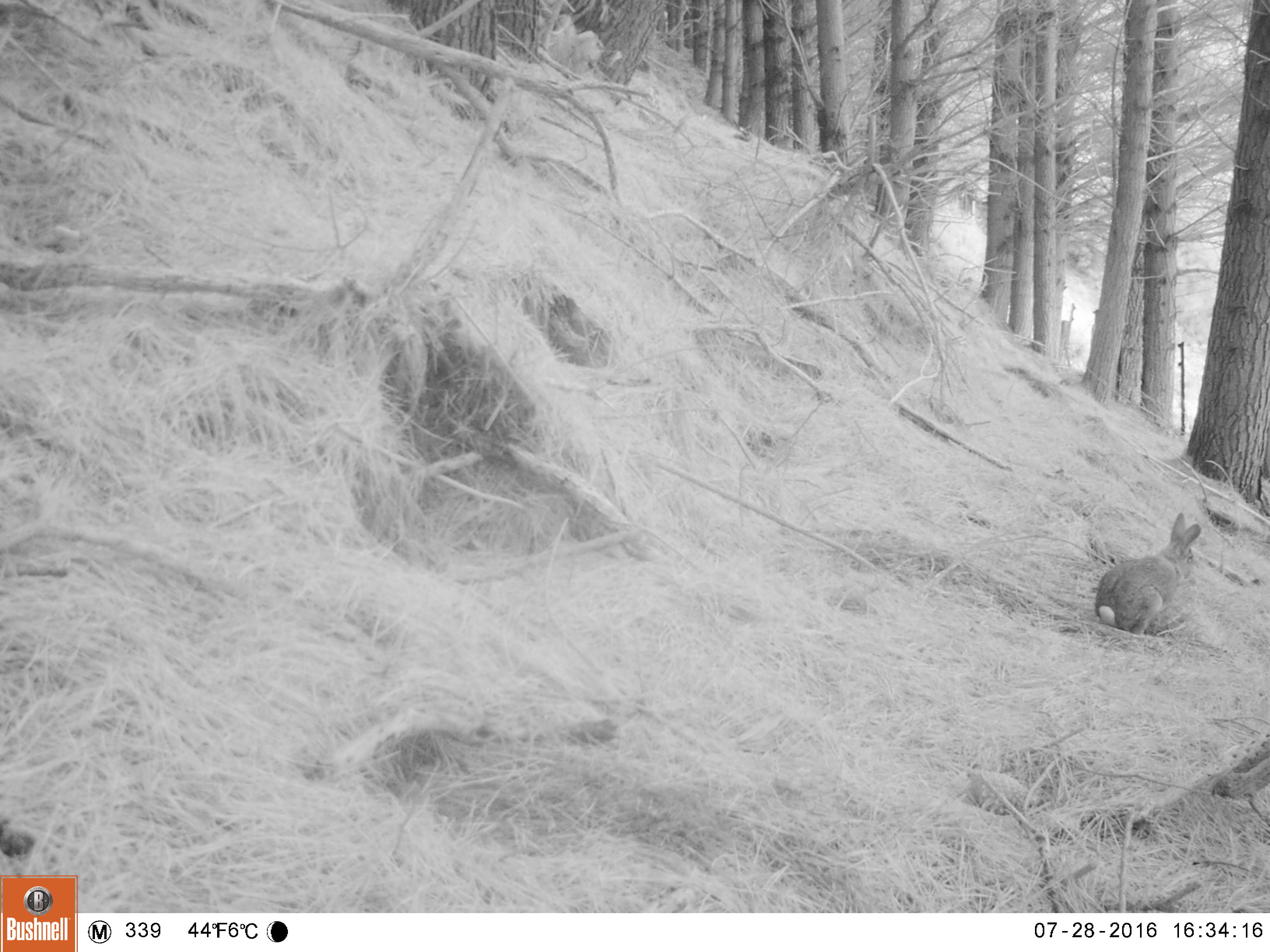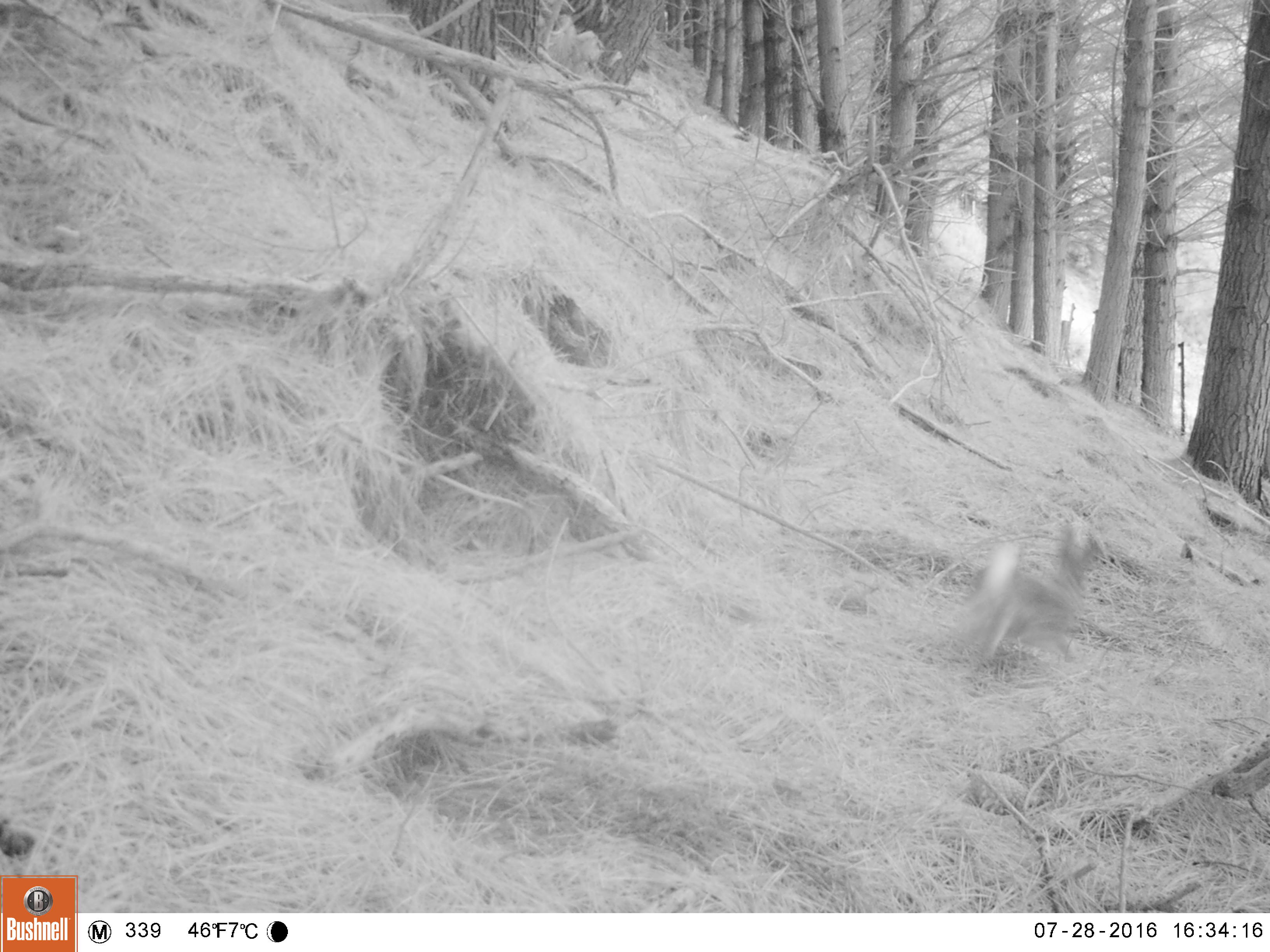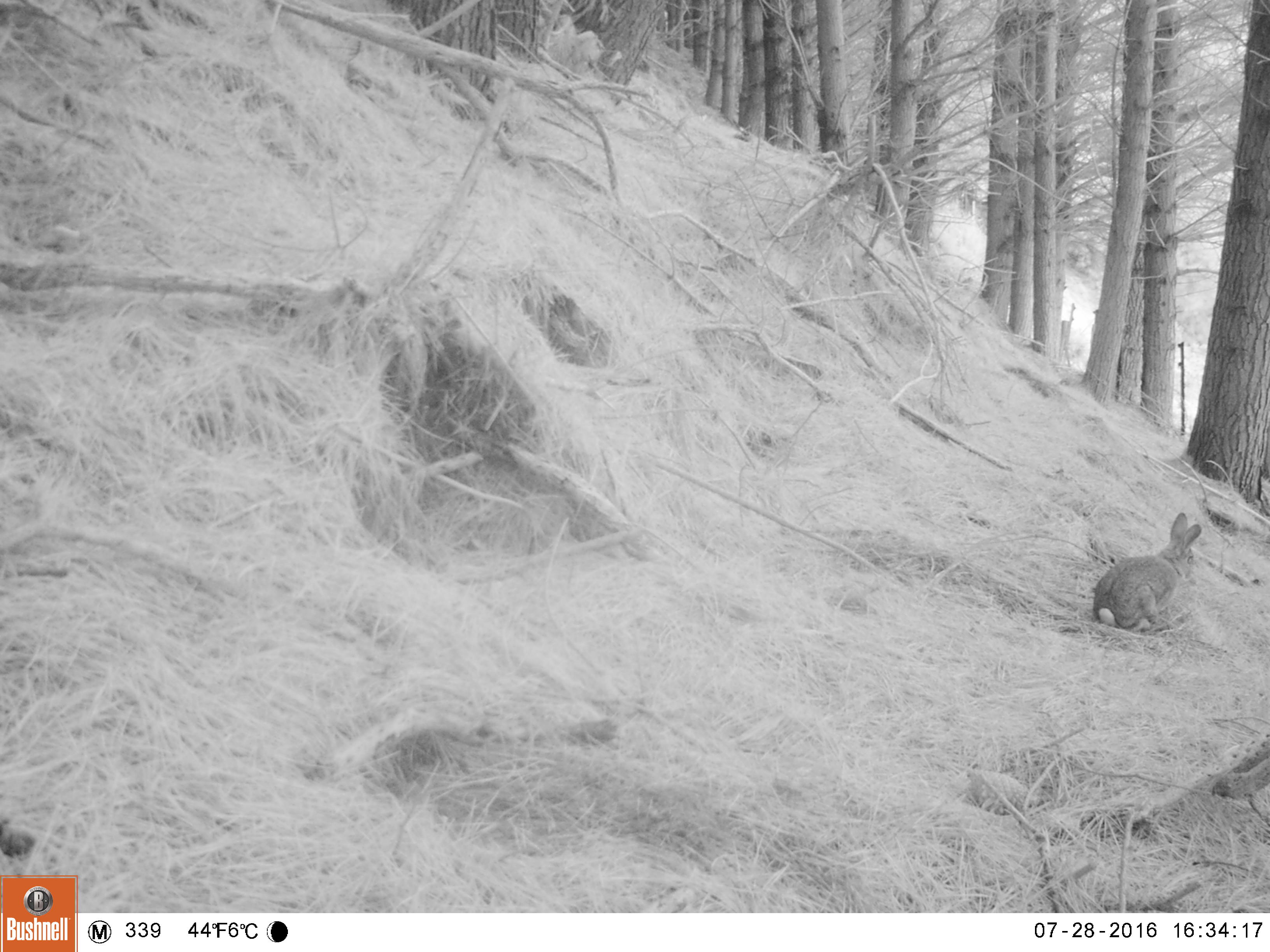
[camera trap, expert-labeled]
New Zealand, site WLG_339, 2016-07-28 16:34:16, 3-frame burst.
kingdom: Animalia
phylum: Chordata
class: Mammalia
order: Lagomorpha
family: Leporidae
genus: Oryctolagus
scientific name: Oryctolagus cuniculus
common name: european rabbit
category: rabbit